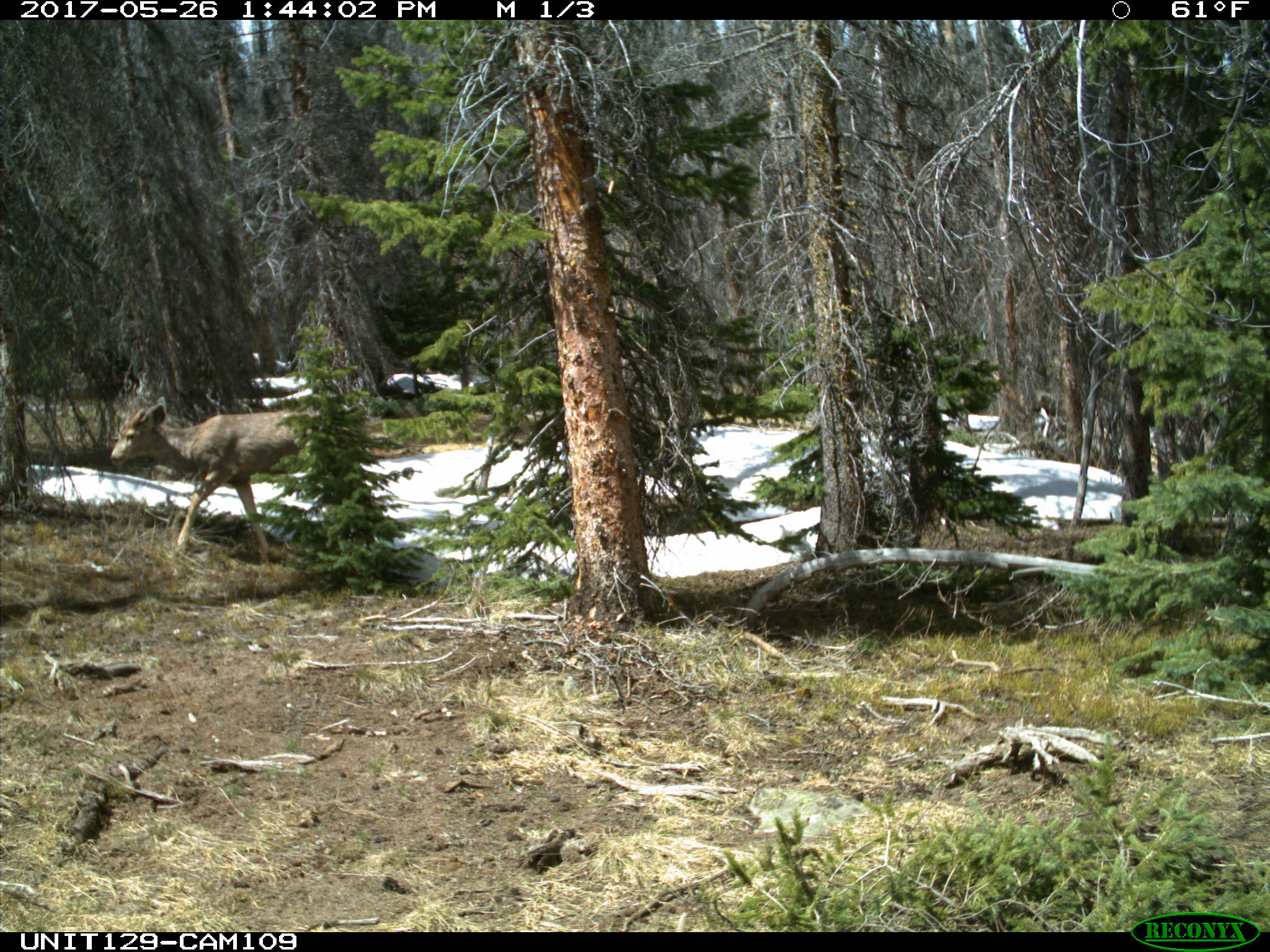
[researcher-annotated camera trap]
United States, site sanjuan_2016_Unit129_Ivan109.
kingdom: Animalia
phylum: Chordata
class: Mammalia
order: Artiodactyla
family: Cervidae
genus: Odocoileus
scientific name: Odocoileus hemionus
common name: mule deer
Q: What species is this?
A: Odocoileus hemionus (mule deer).